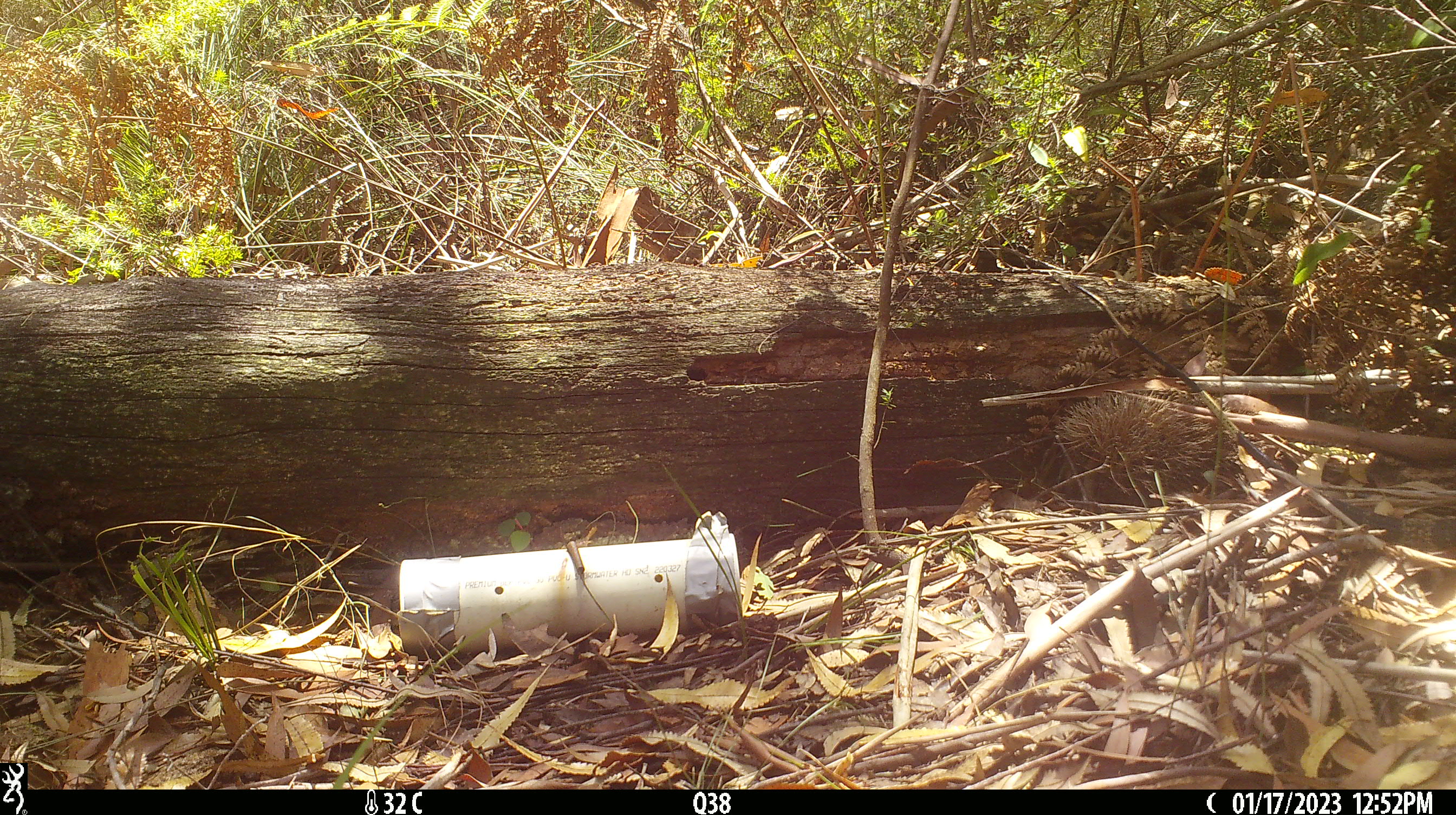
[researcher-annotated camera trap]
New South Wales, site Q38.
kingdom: Animalia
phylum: Chordata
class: Reptilia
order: Squamata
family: Varanidae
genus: Varanus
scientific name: Varanus varius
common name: lace monitor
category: goanna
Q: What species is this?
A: Goanna (lace monitor) (Varanus varius).